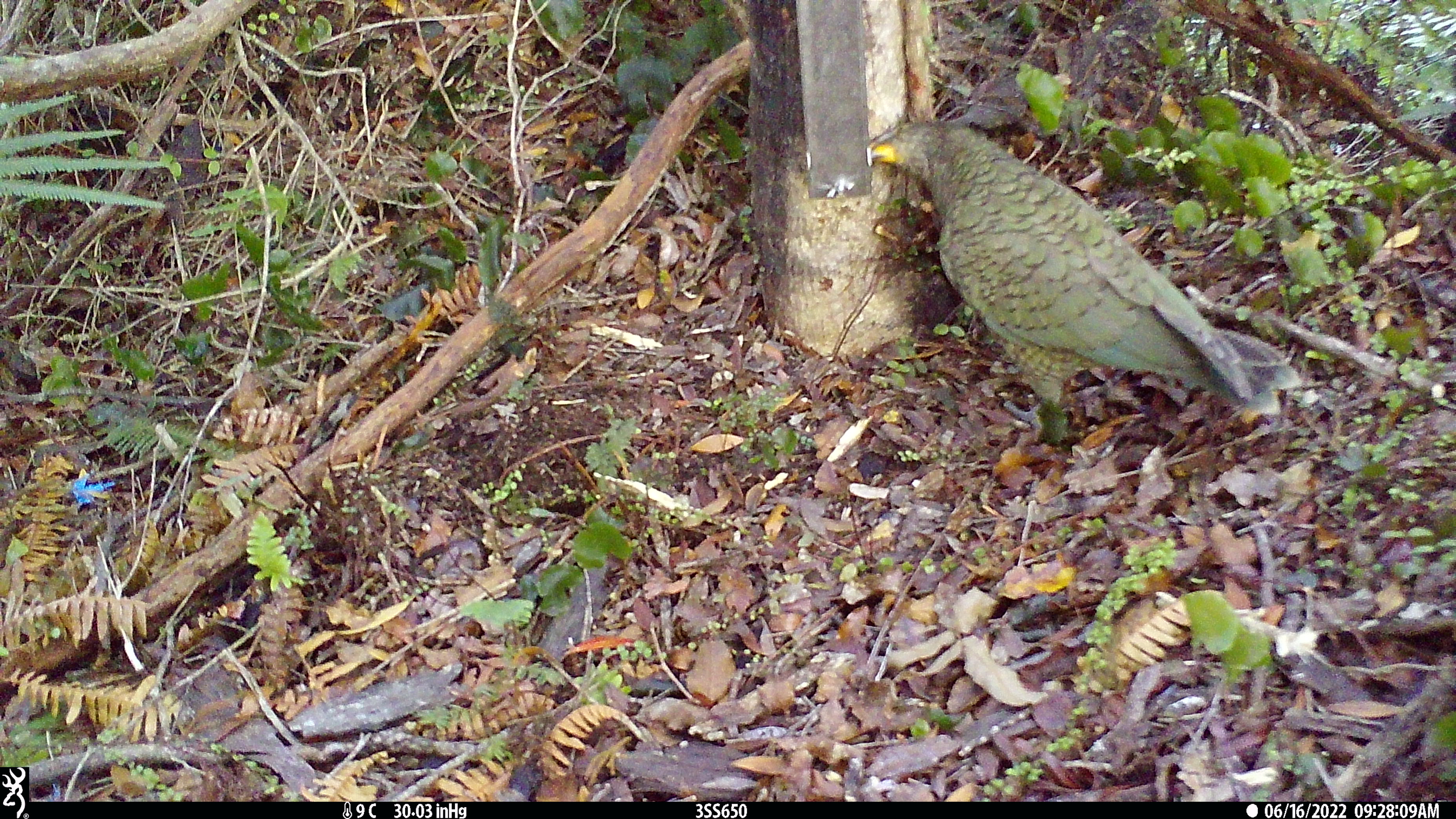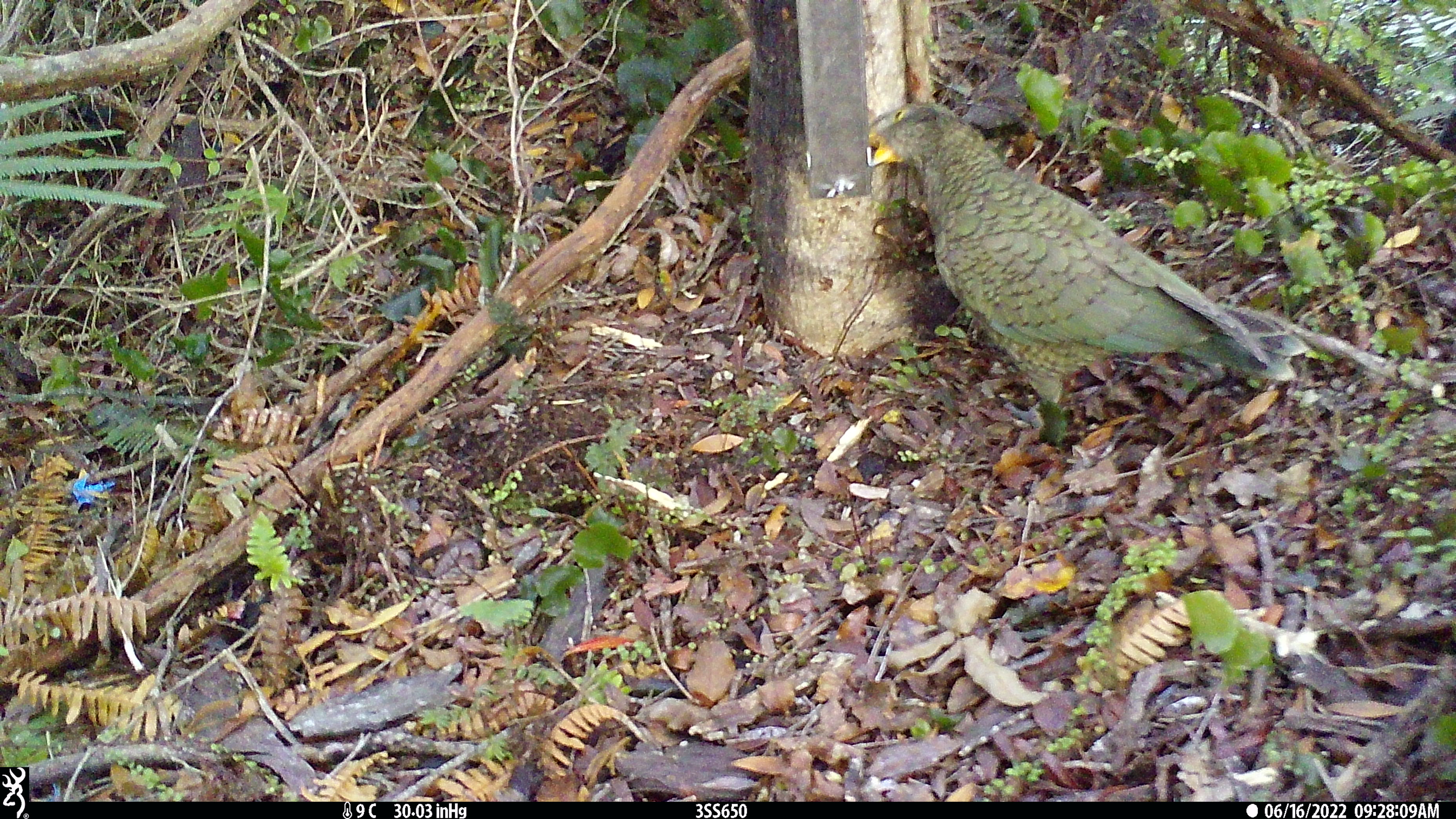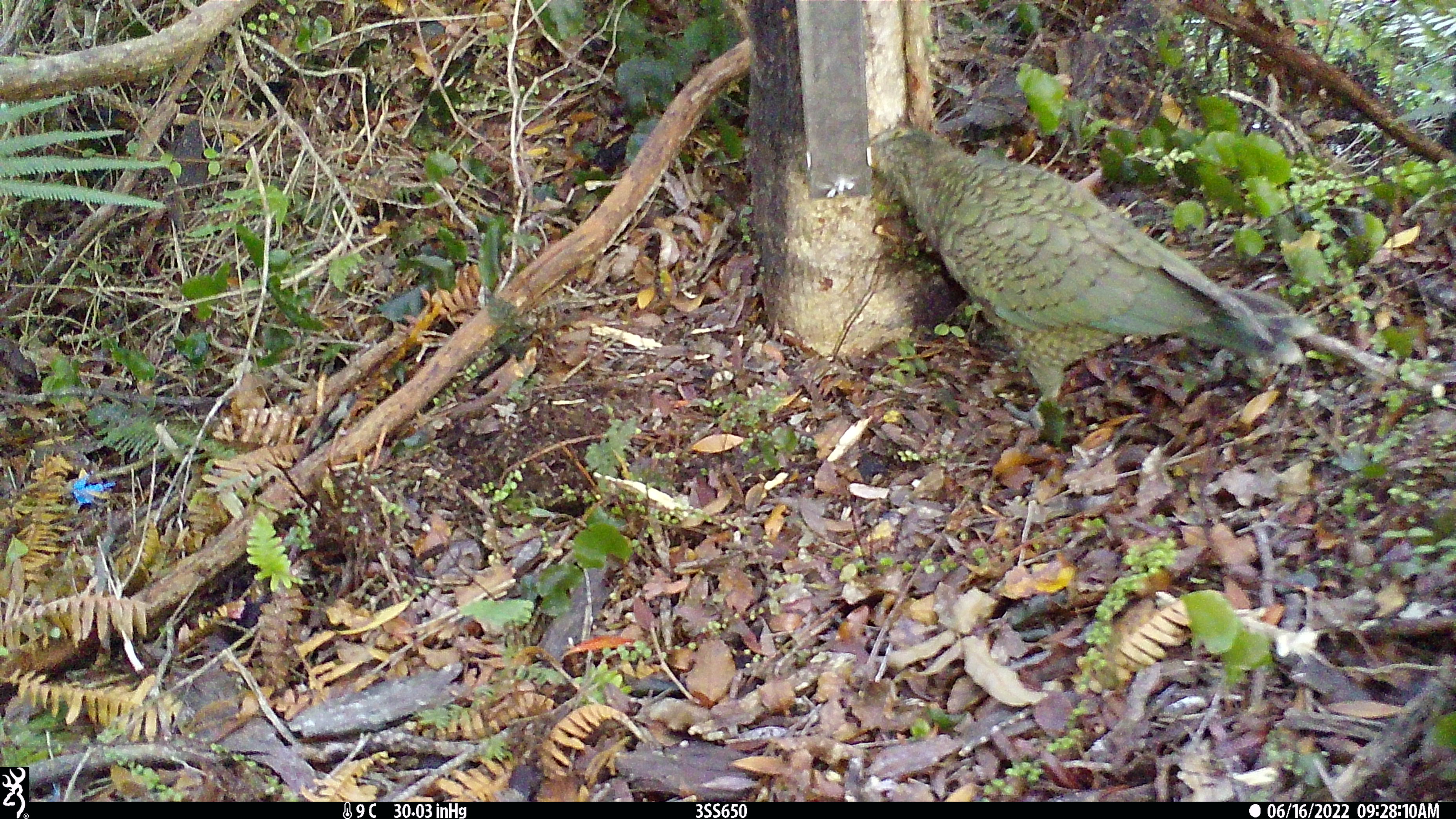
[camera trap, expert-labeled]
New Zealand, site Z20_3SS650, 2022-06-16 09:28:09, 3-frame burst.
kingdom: Animalia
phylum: Chordata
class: Aves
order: Psittaciformes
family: Strigopidae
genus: Nestor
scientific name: Nestor notabilis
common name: kea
Kea (Nestor notabilis).